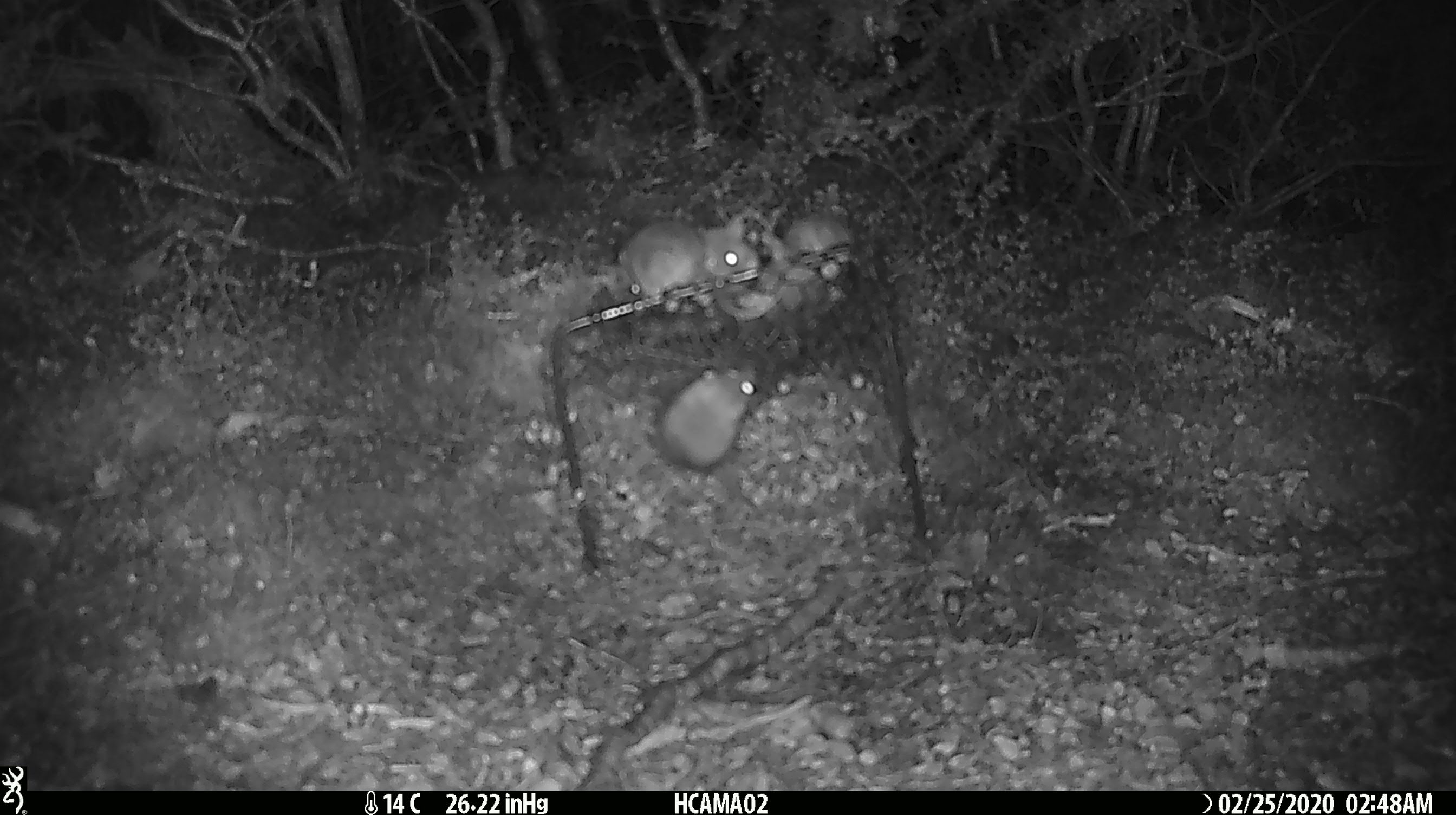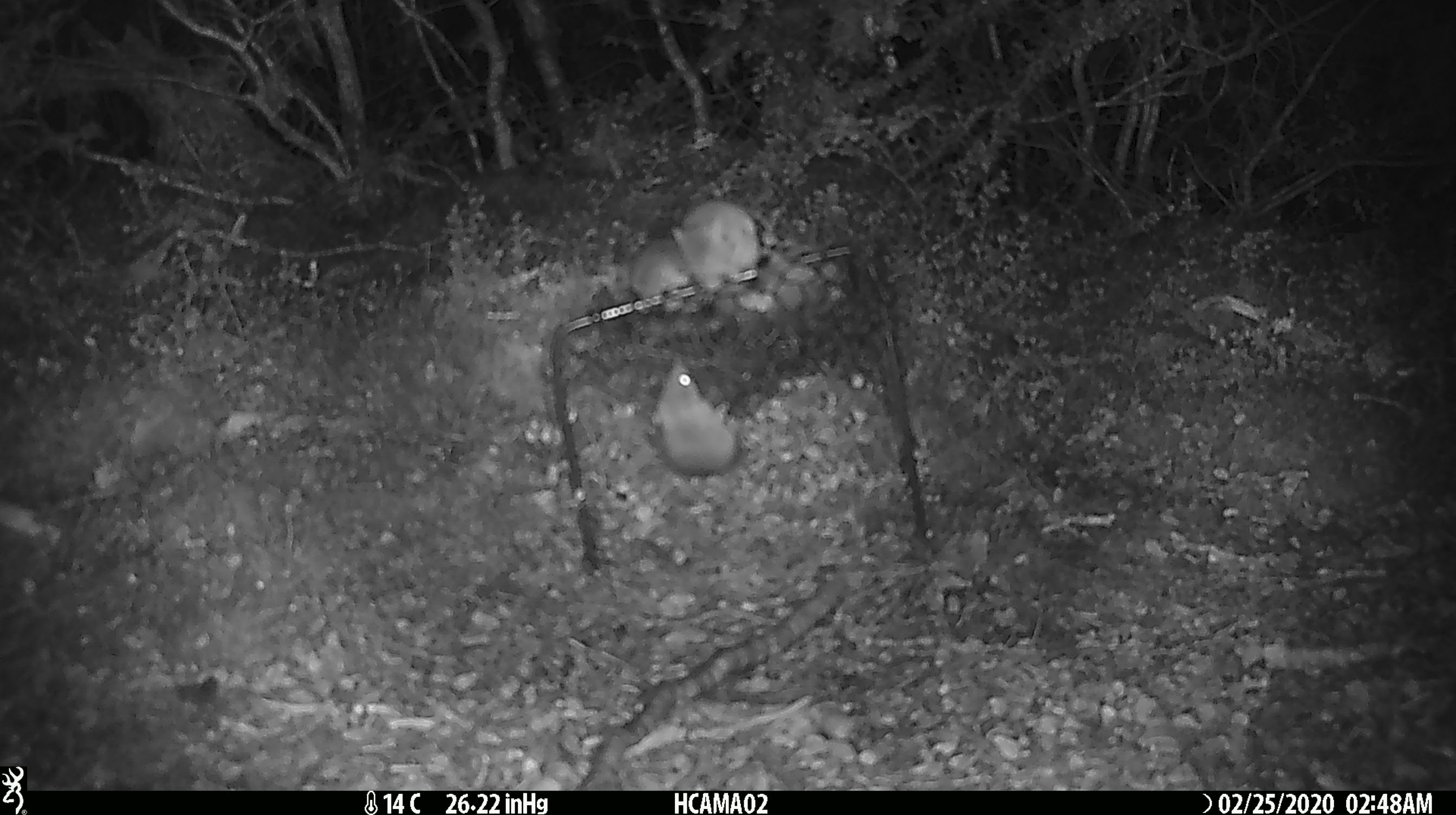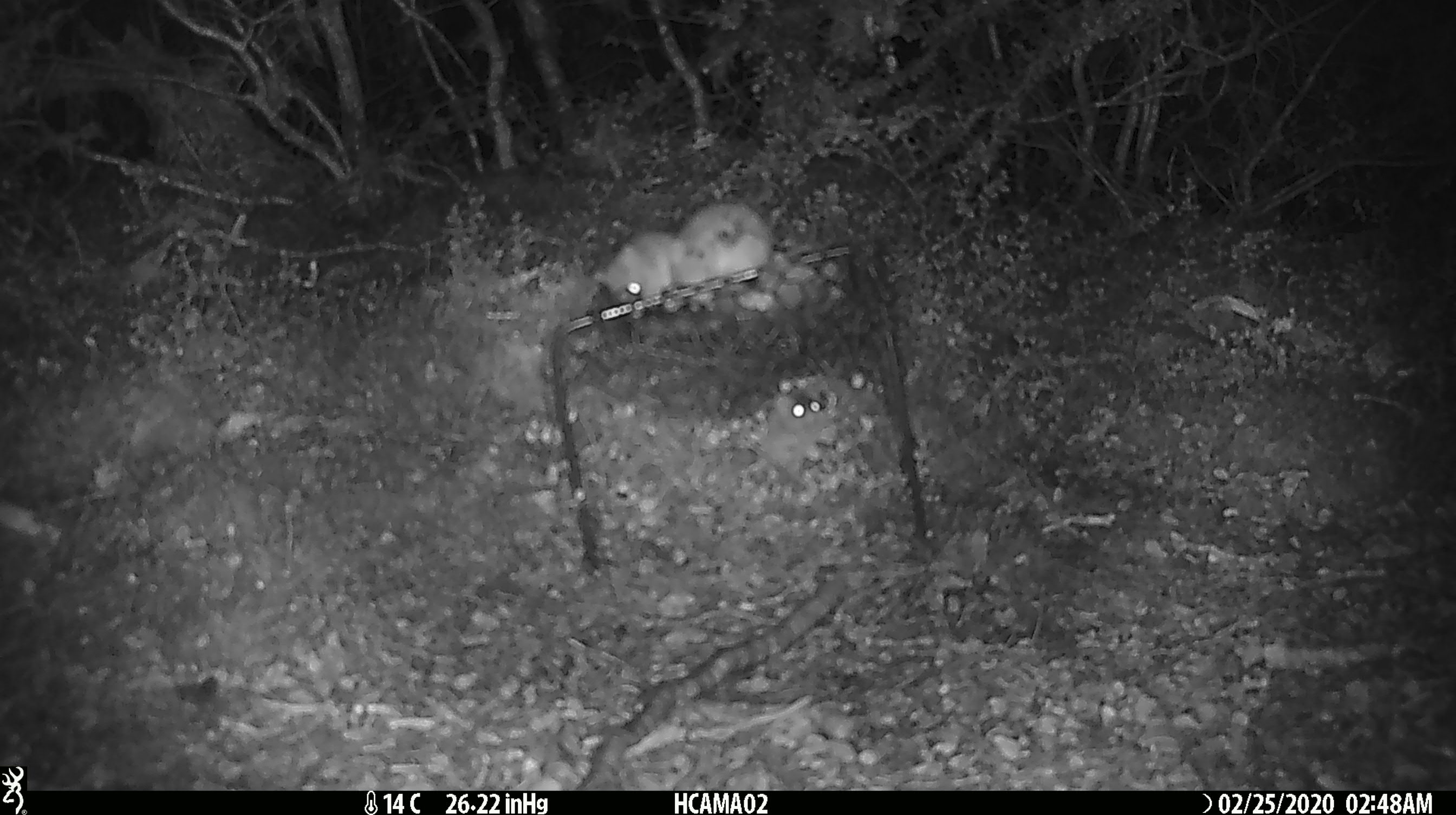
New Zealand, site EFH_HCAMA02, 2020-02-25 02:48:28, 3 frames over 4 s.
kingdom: Animalia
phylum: Chordata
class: Mammalia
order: Rodentia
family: Muridae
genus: Mus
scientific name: Mus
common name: mouse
Mouse (Mus).